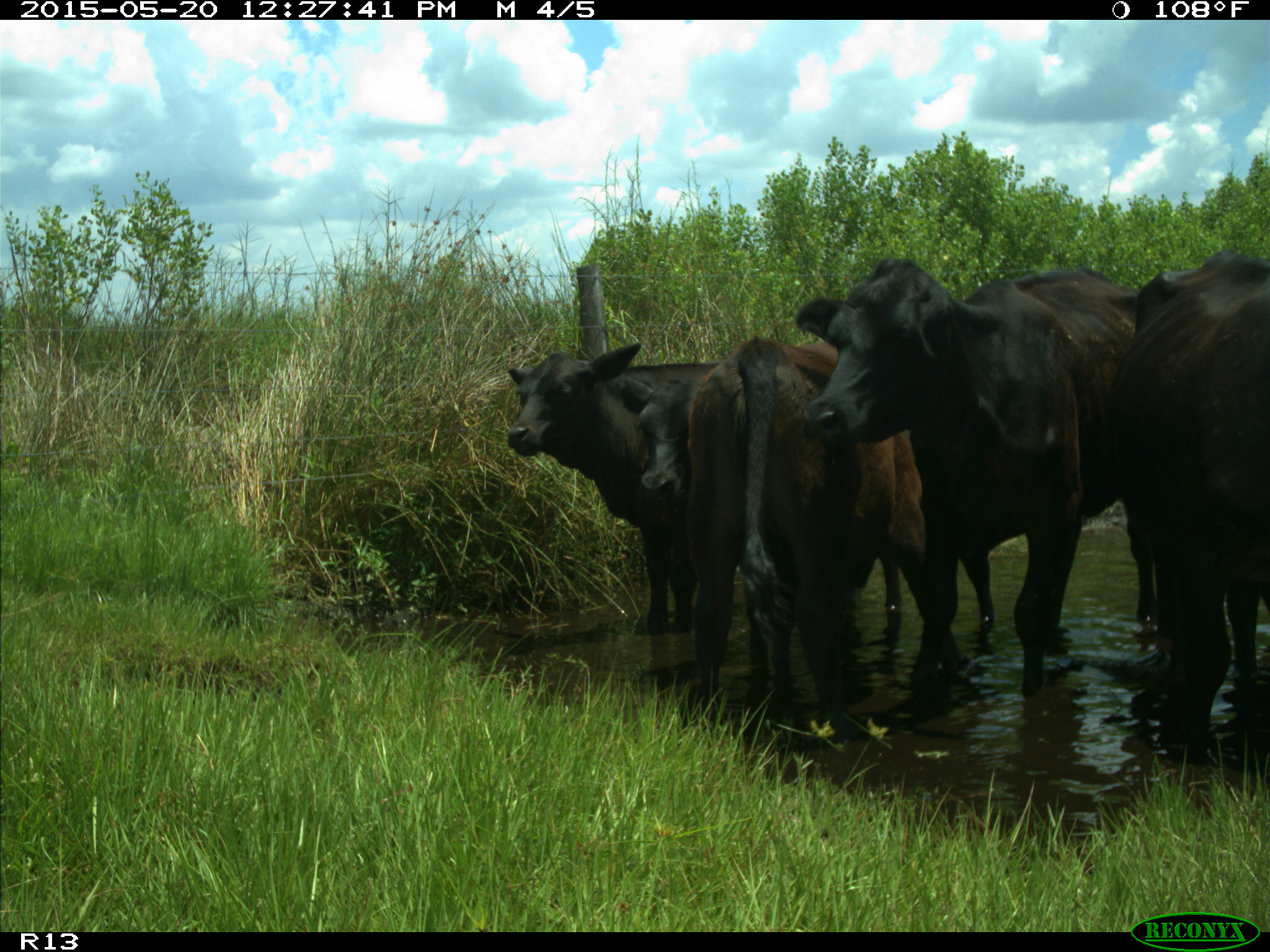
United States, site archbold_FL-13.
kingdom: Animalia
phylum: Chordata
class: Mammalia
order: Artiodactyla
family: Bovidae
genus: Bos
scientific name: Bos taurus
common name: domestic cow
Bos taurus (domestic cow).